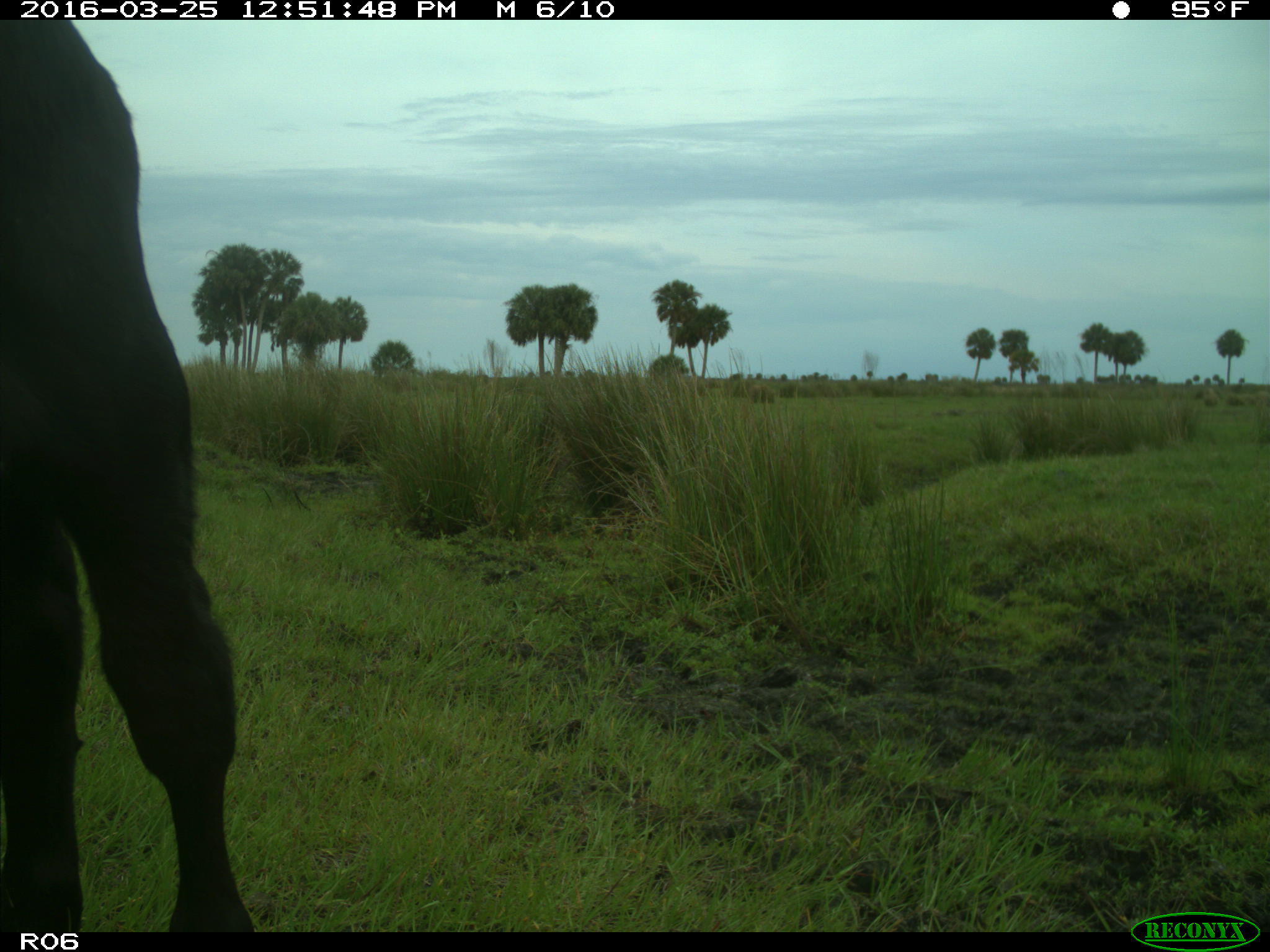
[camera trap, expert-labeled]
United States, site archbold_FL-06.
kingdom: Animalia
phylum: Chordata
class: Mammalia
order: Artiodactyla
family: Bovidae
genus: Bos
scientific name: Bos taurus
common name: domestic cow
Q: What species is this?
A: Bos taurus (domestic cow).